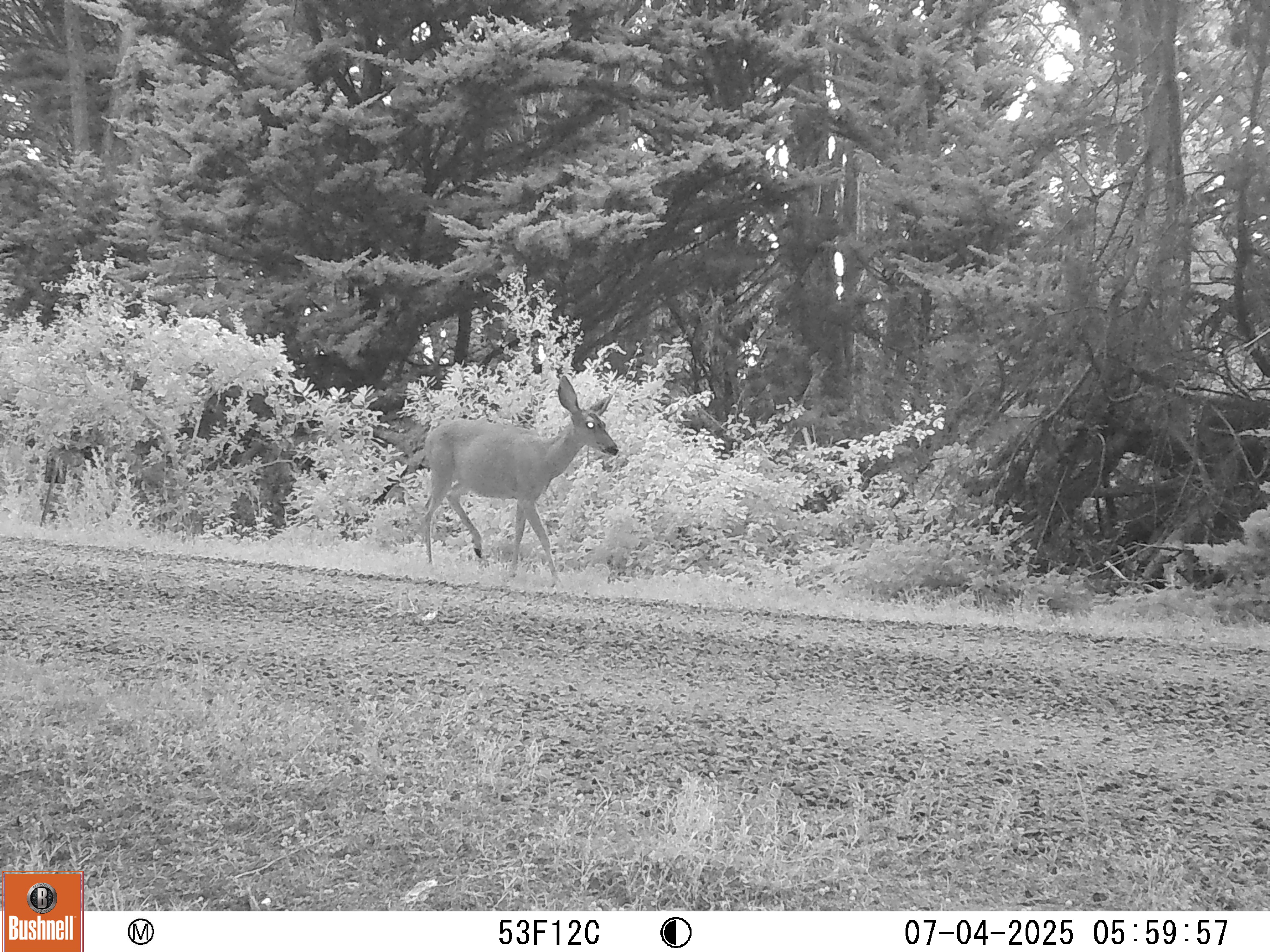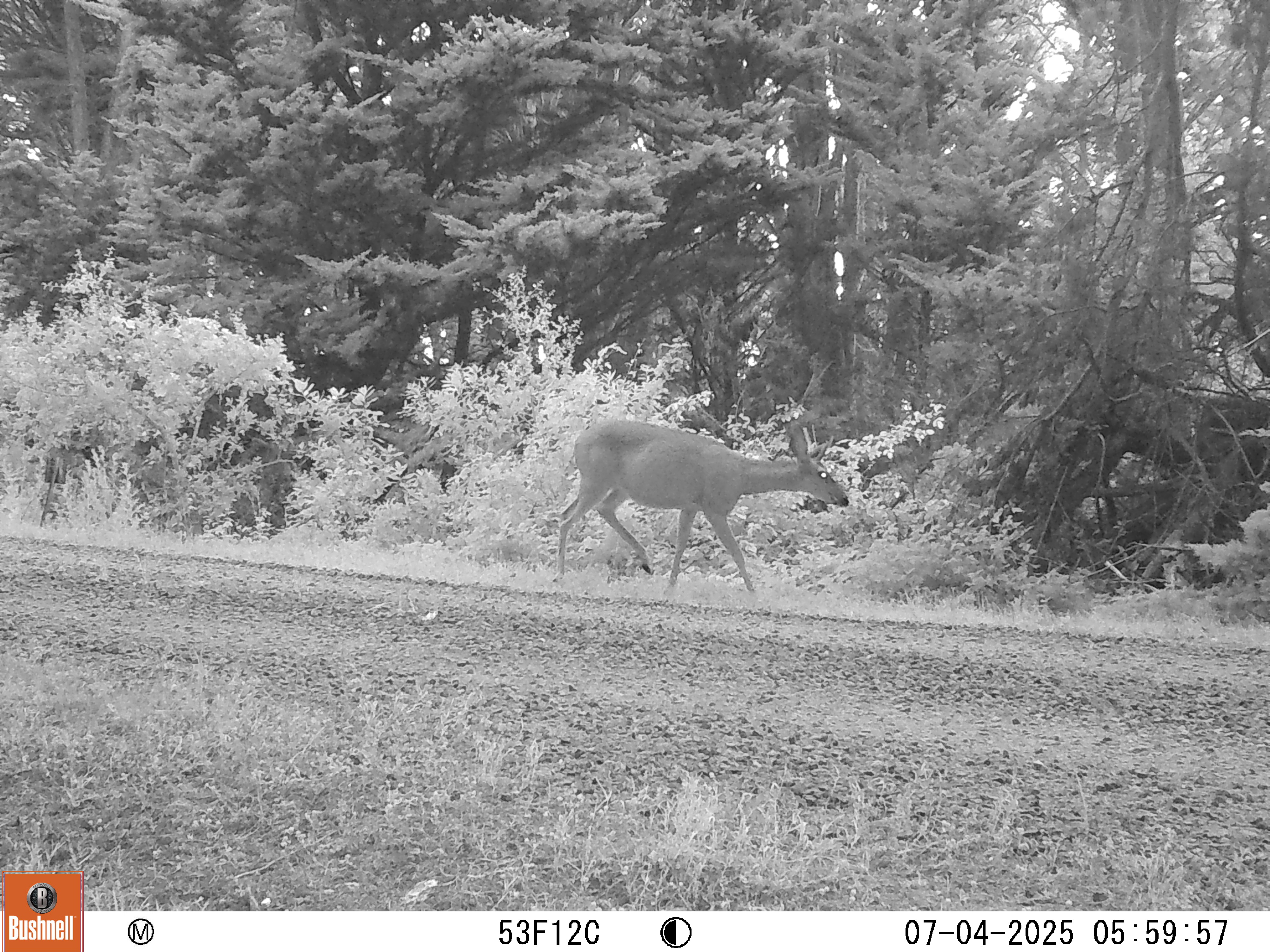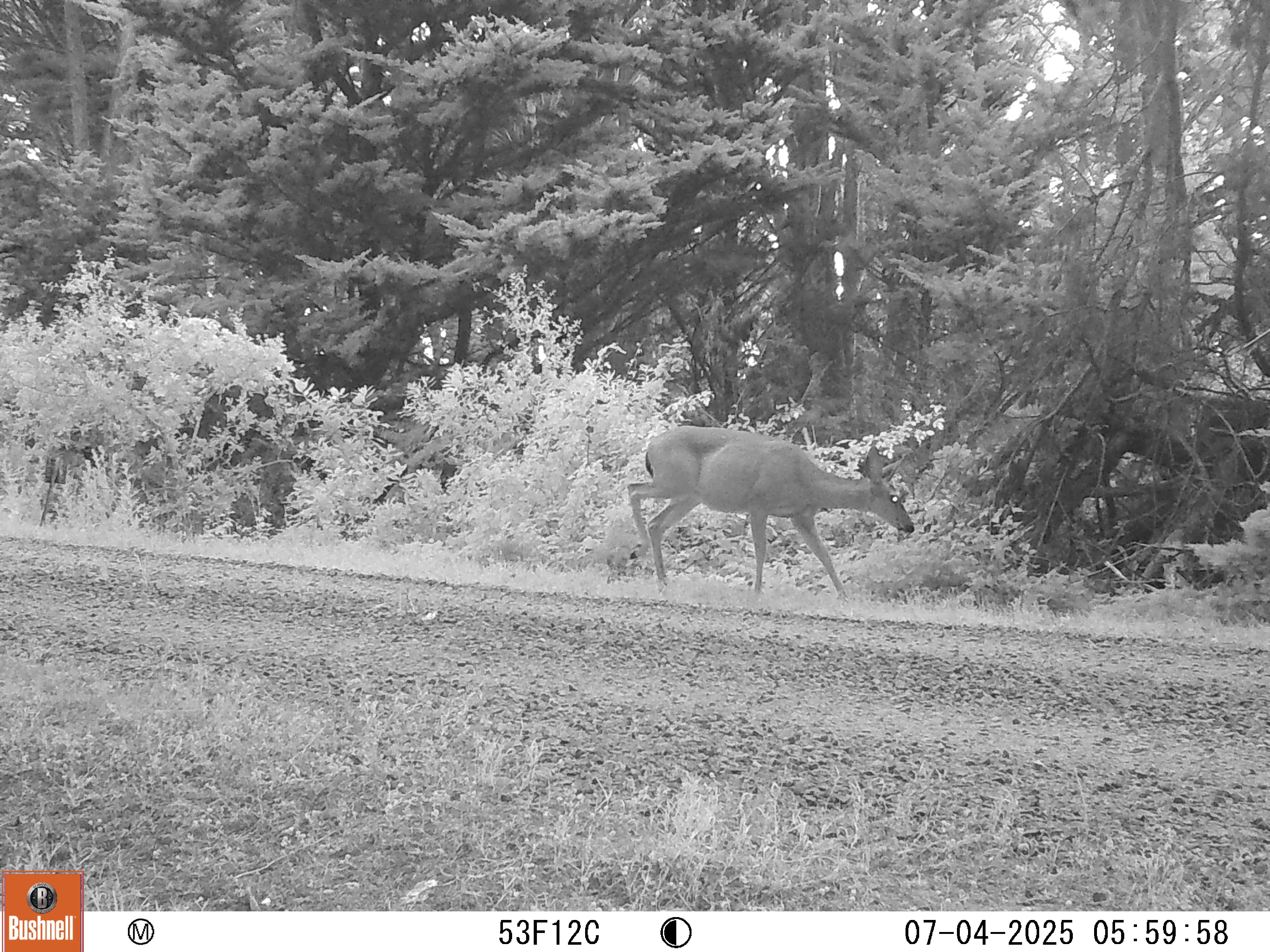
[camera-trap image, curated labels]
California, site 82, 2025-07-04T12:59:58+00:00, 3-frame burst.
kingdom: Animalia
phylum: Chordata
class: Mammalia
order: Artiodactyla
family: Cervidae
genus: Odocoileus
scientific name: Odocoileus hemionus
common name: mule deer